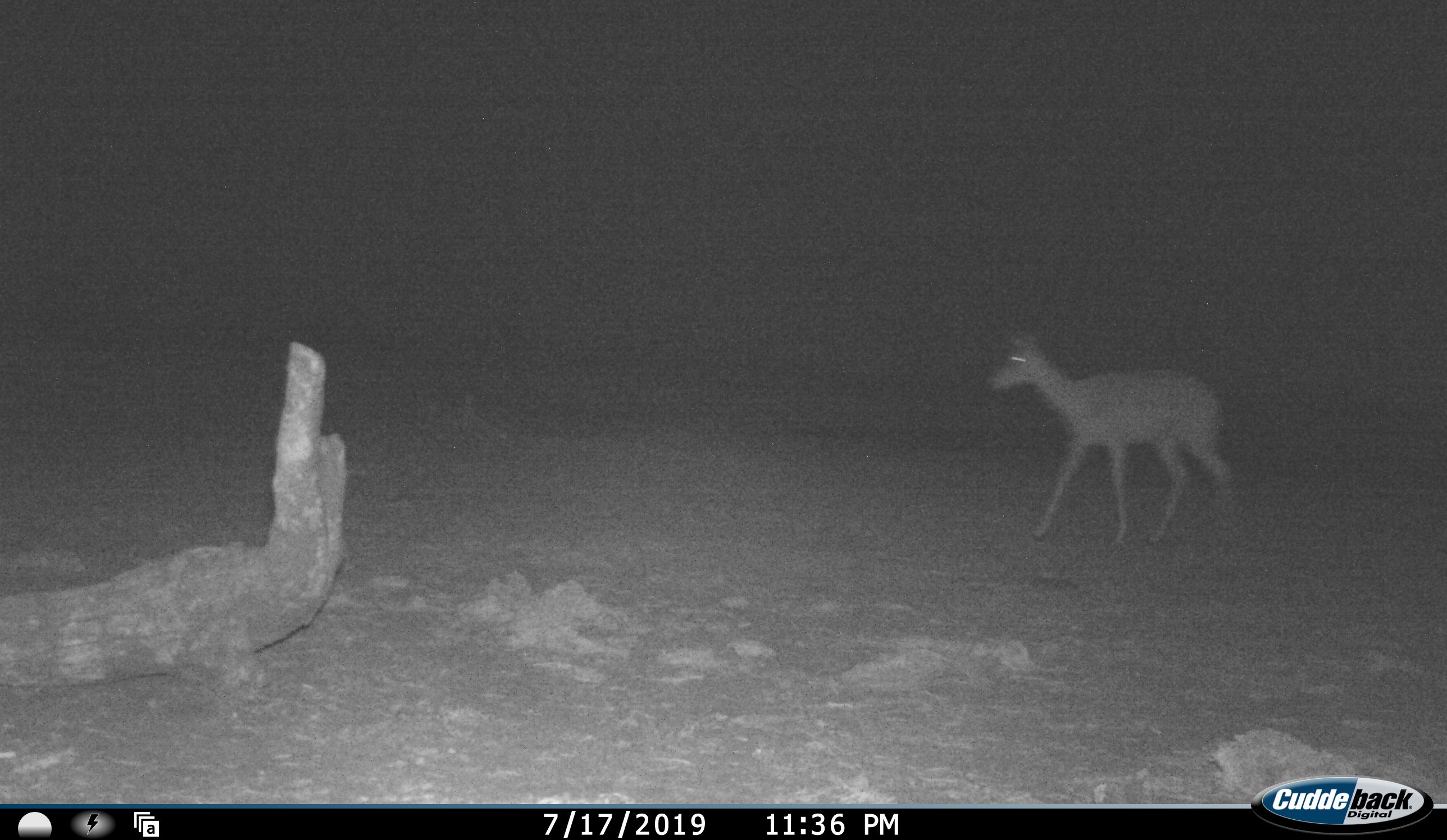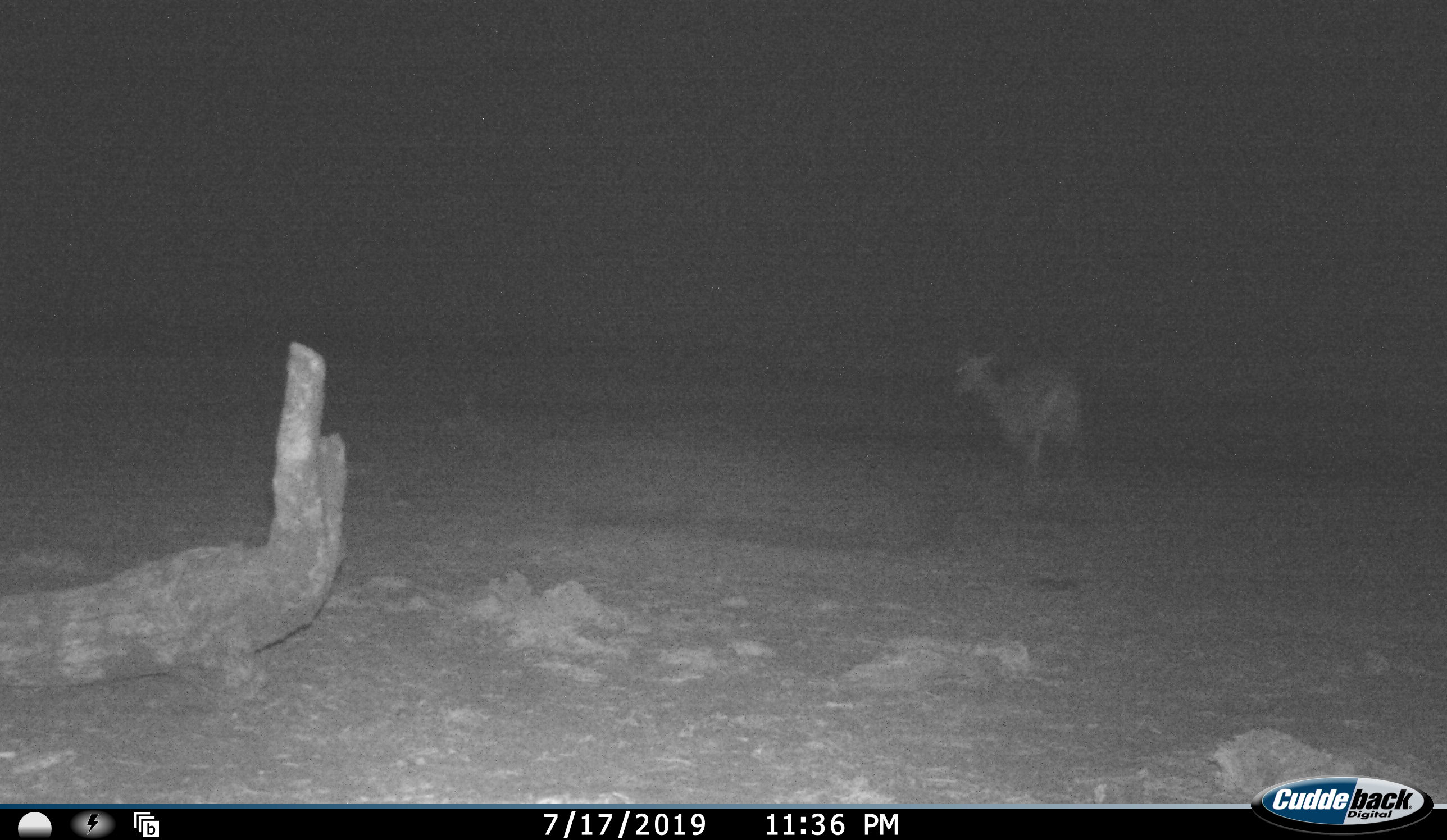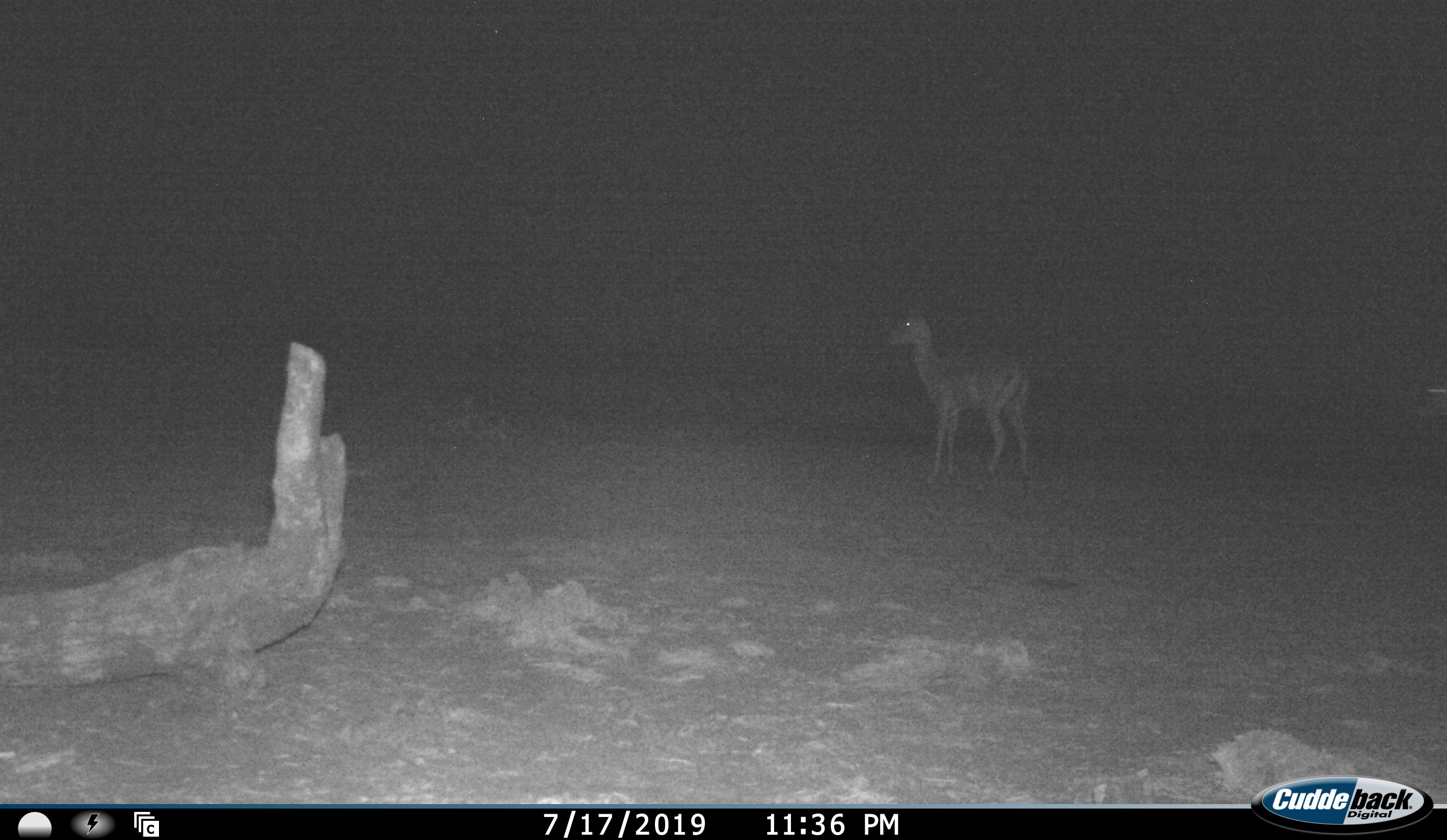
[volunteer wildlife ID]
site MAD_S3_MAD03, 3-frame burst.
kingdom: Animalia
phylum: Chordata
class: Mammalia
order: Artiodactyla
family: Bovidae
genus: Aepyceros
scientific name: Aepyceros melampus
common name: impala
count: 1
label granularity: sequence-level